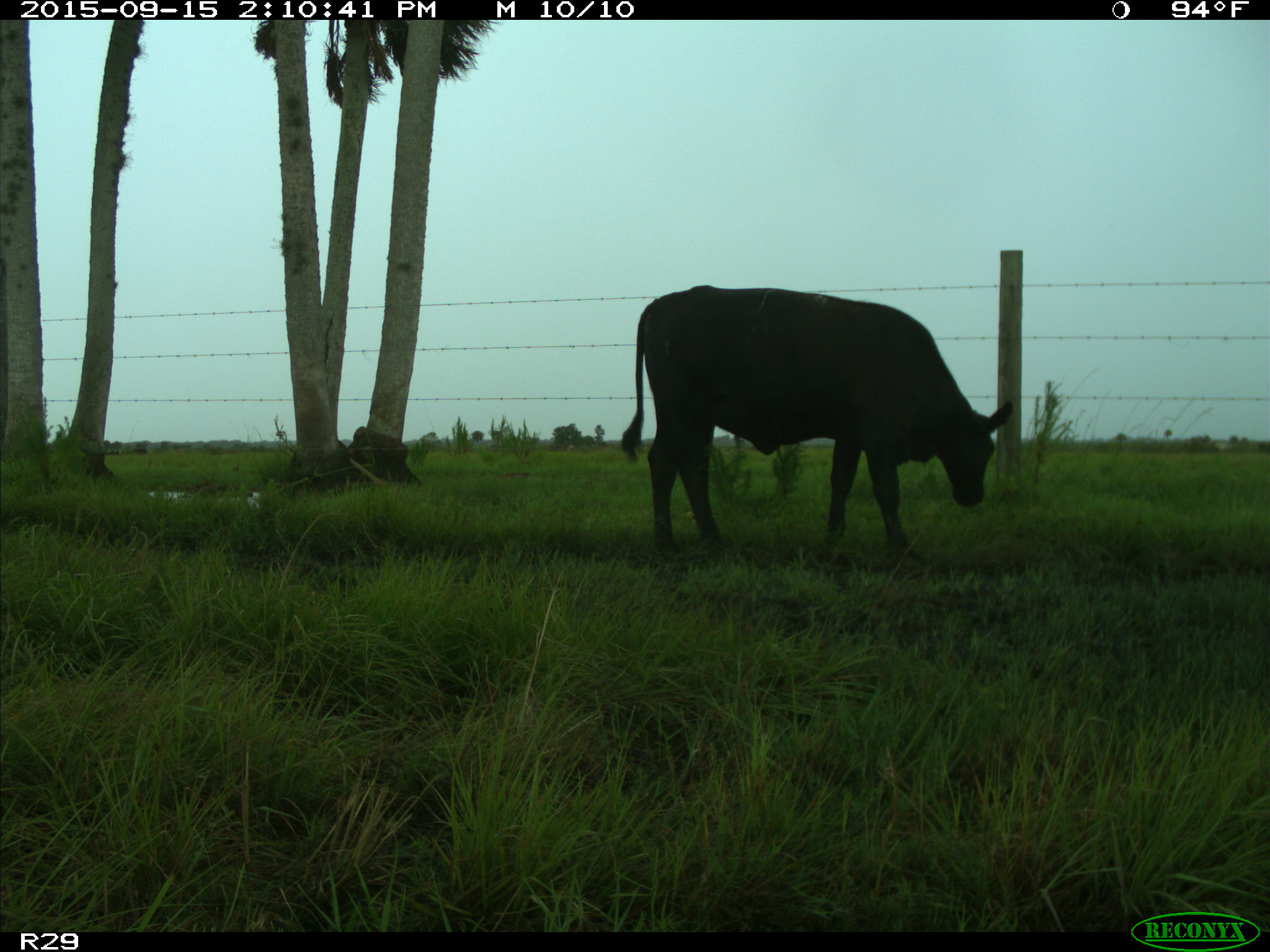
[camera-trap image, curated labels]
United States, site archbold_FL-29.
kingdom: Animalia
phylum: Chordata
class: Mammalia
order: Artiodactyla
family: Bovidae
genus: Bos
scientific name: Bos taurus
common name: domestic cow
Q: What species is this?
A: Bos taurus (domestic cow).